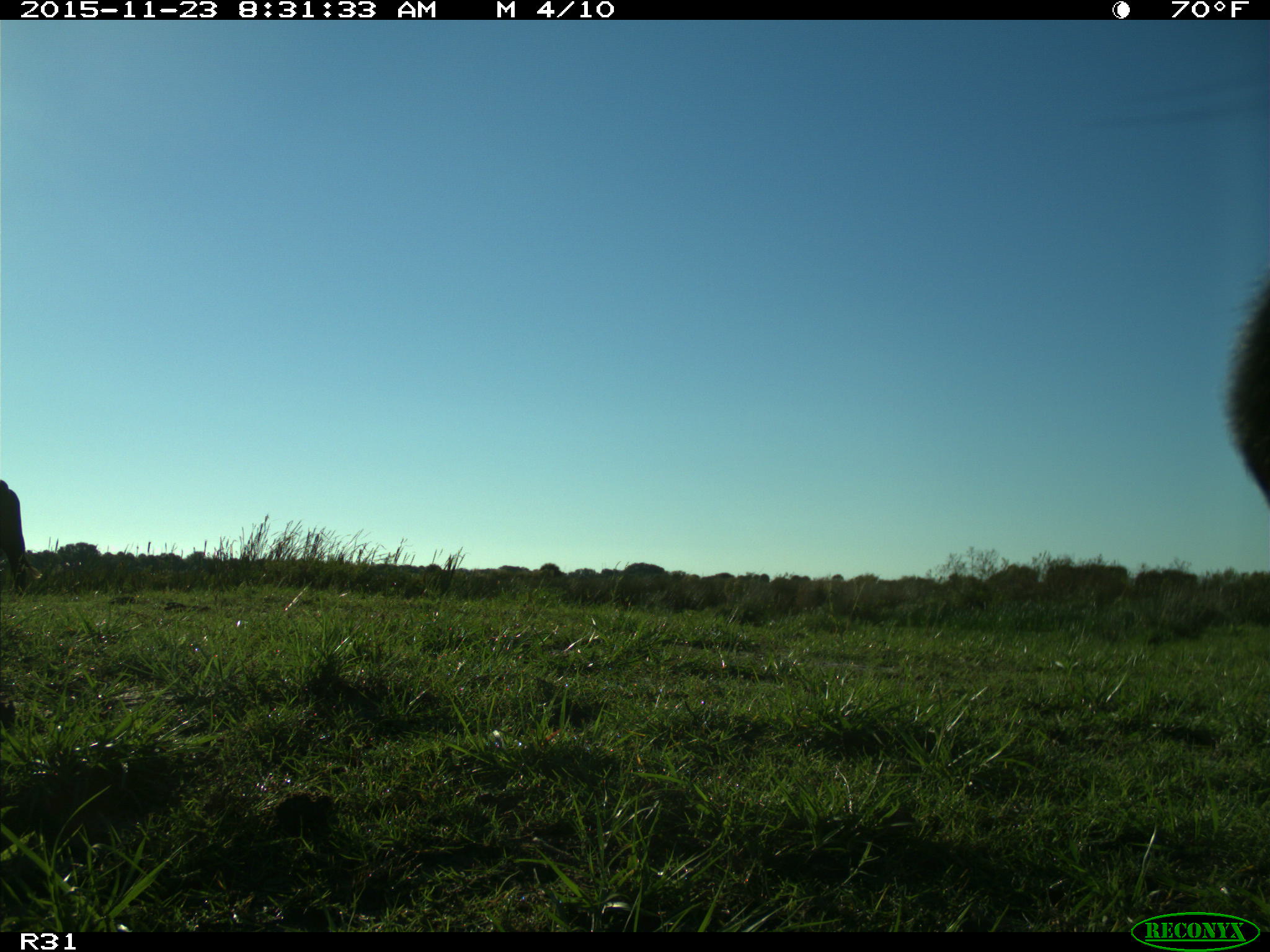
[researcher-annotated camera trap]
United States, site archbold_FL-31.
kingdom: Animalia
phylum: Chordata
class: Mammalia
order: Artiodactyla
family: Bovidae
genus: Bos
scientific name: Bos taurus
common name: domestic cow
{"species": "Bos taurus (domestic cow)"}